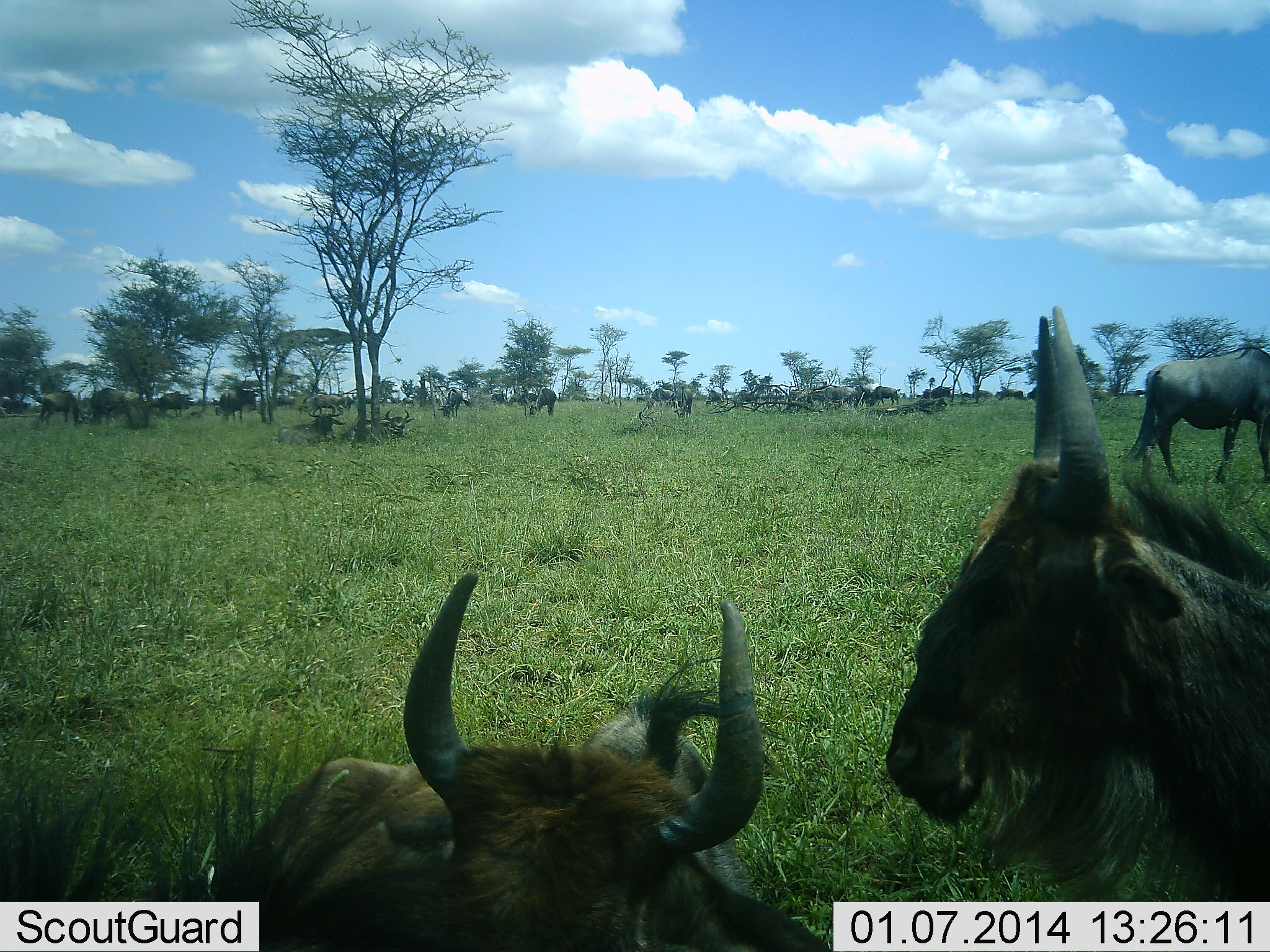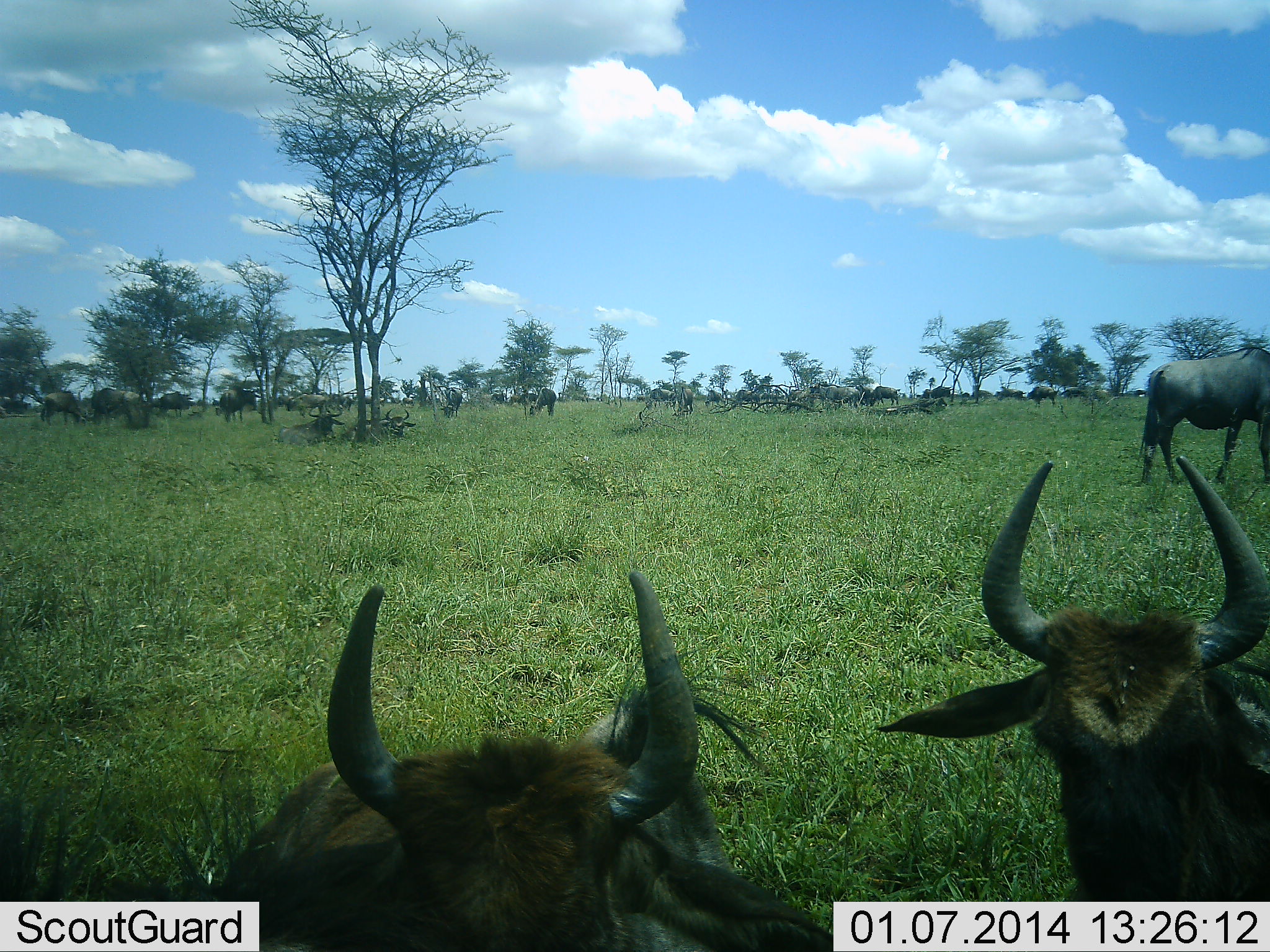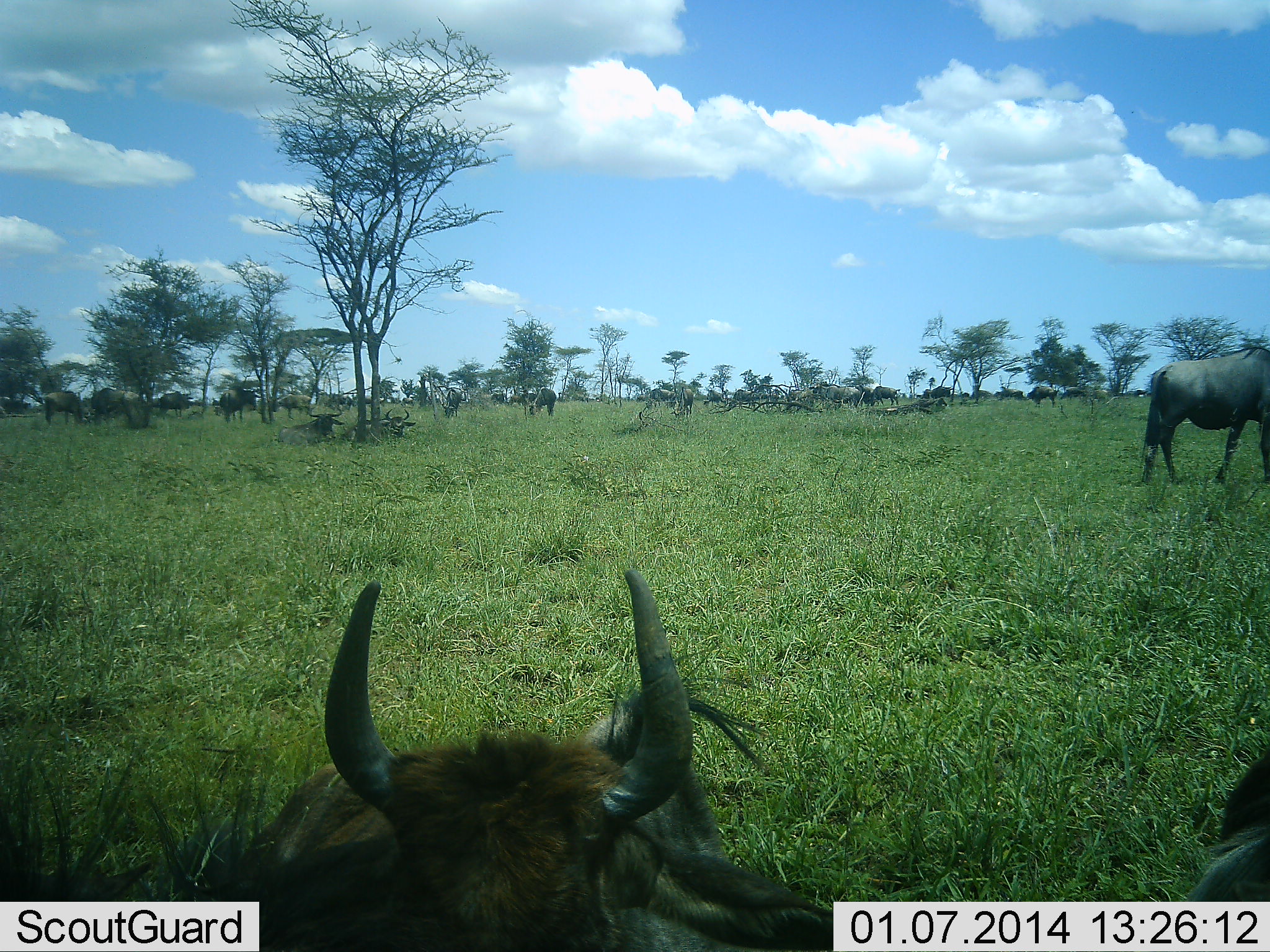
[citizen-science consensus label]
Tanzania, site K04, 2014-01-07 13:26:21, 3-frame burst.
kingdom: Animalia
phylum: Chordata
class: Mammalia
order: Artiodactyla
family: Bovidae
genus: Connochaetes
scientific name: Connochaetes taurinus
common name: blue wildebeest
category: wildebeest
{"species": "wildebeest (blue wildebeest) (Connochaetes taurinus)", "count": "11-50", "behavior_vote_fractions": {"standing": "80%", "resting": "50%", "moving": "60%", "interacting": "10%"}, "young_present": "20%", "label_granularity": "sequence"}